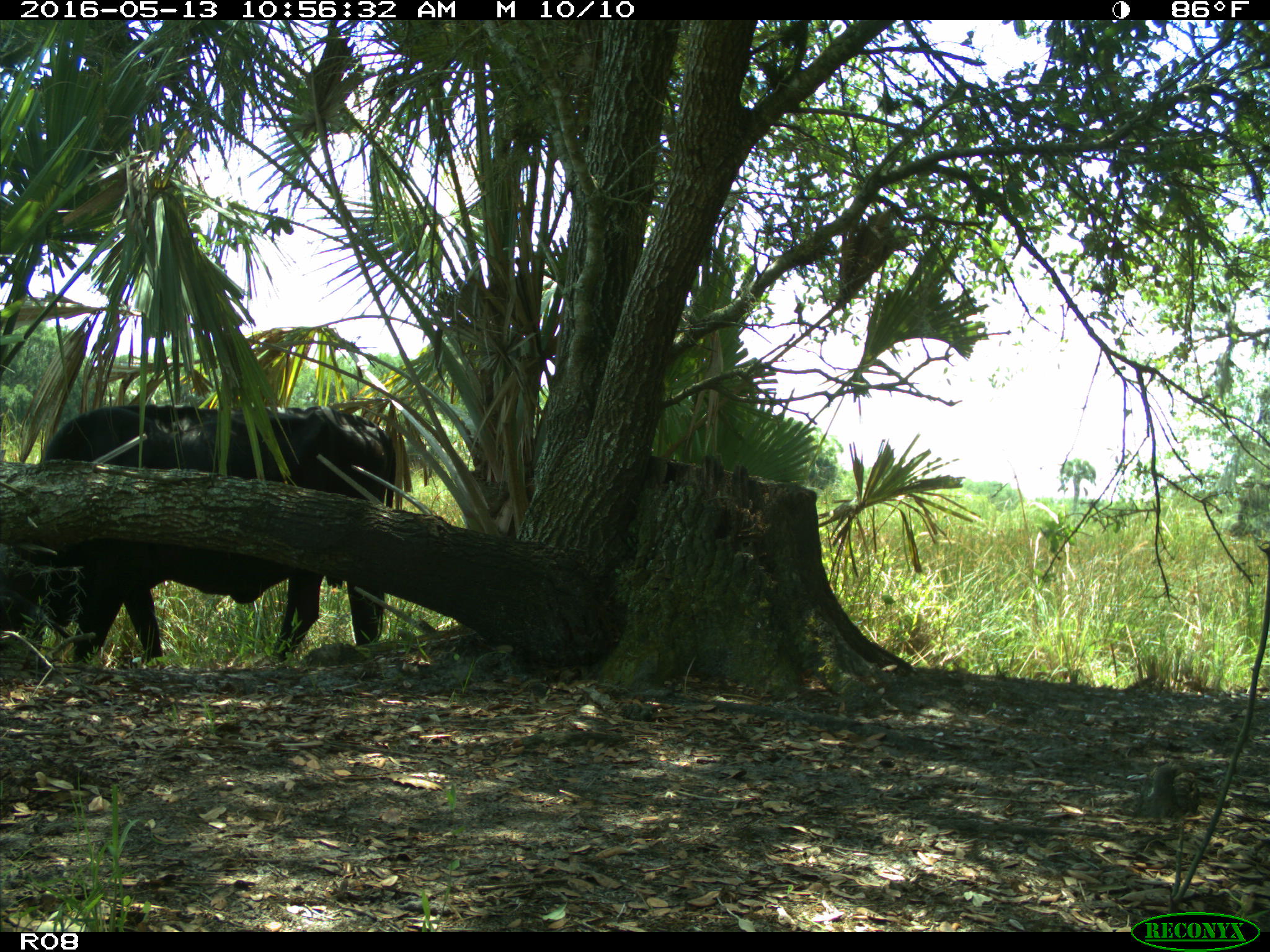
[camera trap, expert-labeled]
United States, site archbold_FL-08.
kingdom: Animalia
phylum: Chordata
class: Mammalia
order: Artiodactyla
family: Bovidae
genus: Bos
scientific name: Bos taurus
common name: domestic cow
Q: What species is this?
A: Bos taurus (domestic cow).